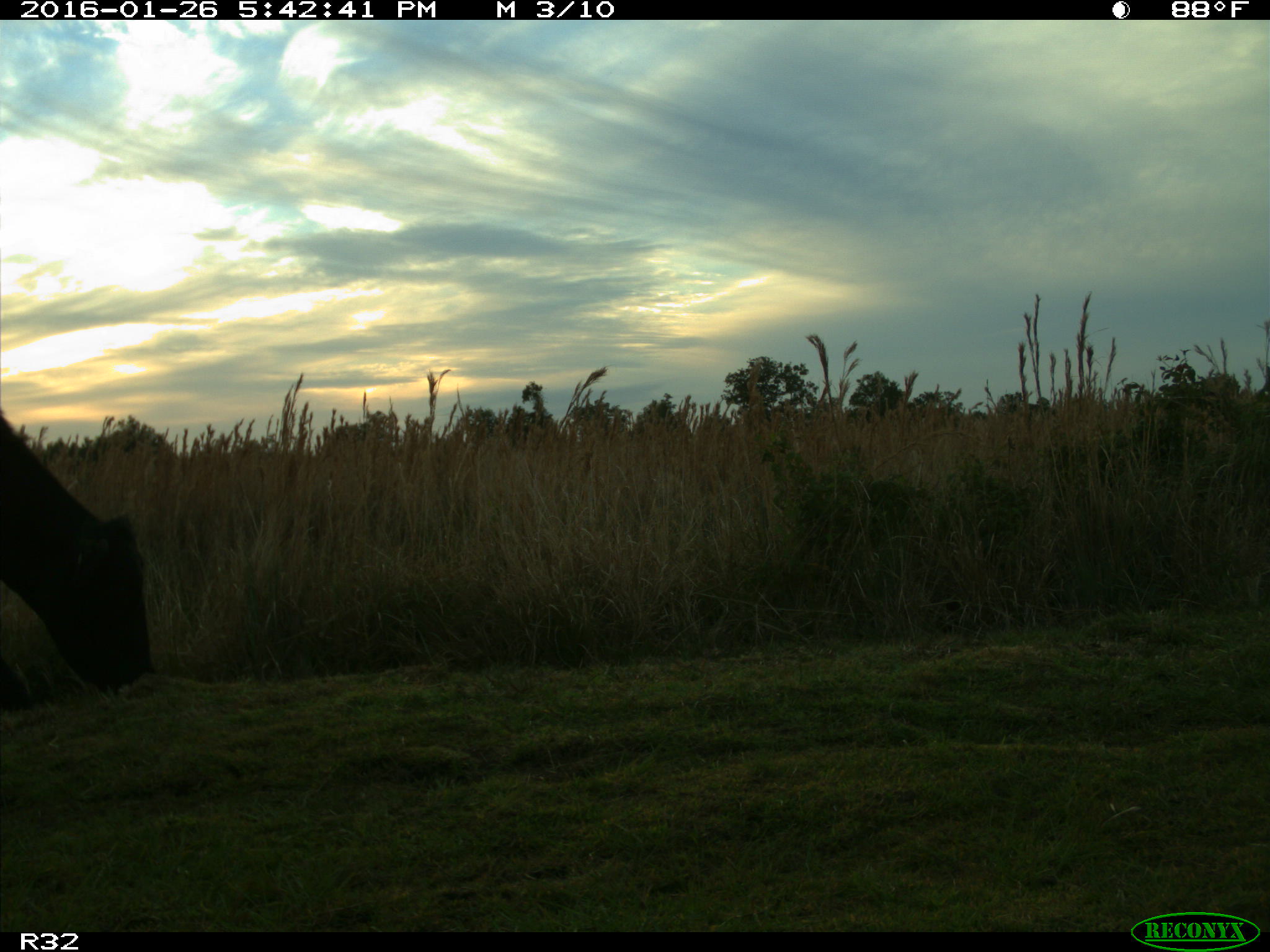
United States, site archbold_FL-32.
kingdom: Animalia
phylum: Chordata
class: Mammalia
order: Artiodactyla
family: Bovidae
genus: Bos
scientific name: Bos taurus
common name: domestic cow